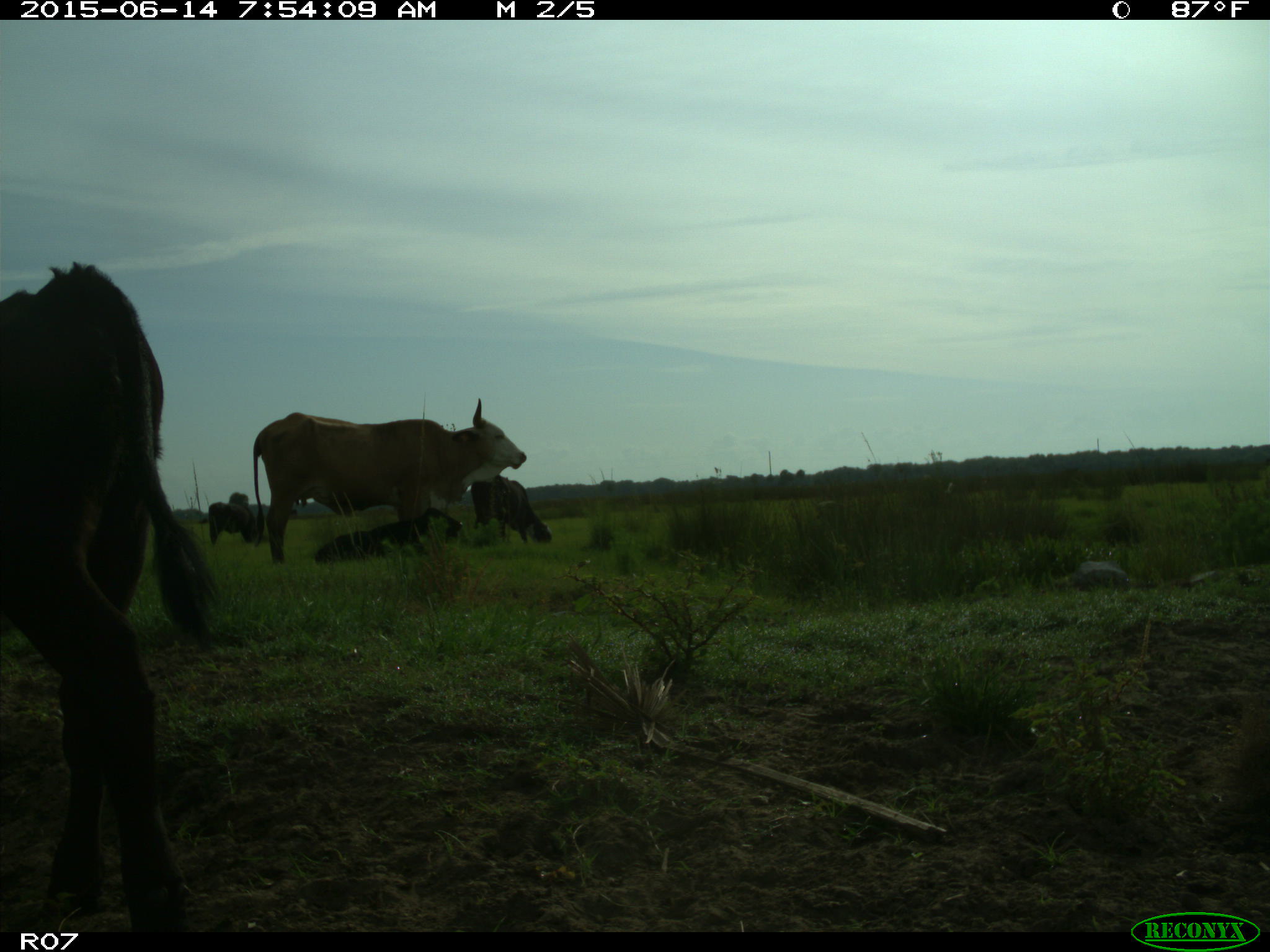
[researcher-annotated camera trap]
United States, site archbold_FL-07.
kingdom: Animalia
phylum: Chordata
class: Mammalia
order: Artiodactyla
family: Bovidae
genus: Bos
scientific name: Bos taurus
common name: domestic cow